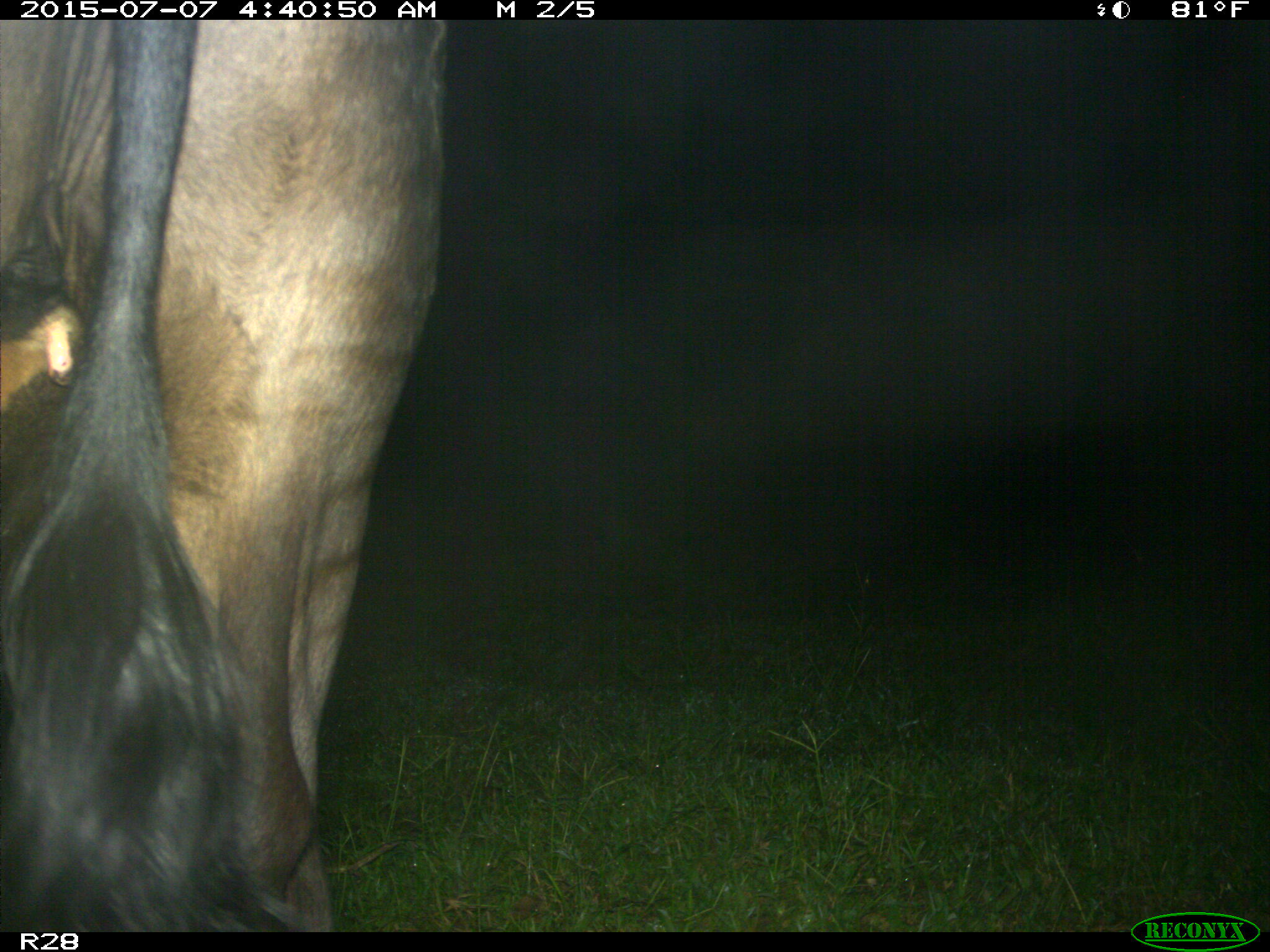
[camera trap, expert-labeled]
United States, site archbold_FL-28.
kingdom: Animalia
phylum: Chordata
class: Mammalia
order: Artiodactyla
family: Bovidae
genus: Bos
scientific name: Bos taurus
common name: domestic cow